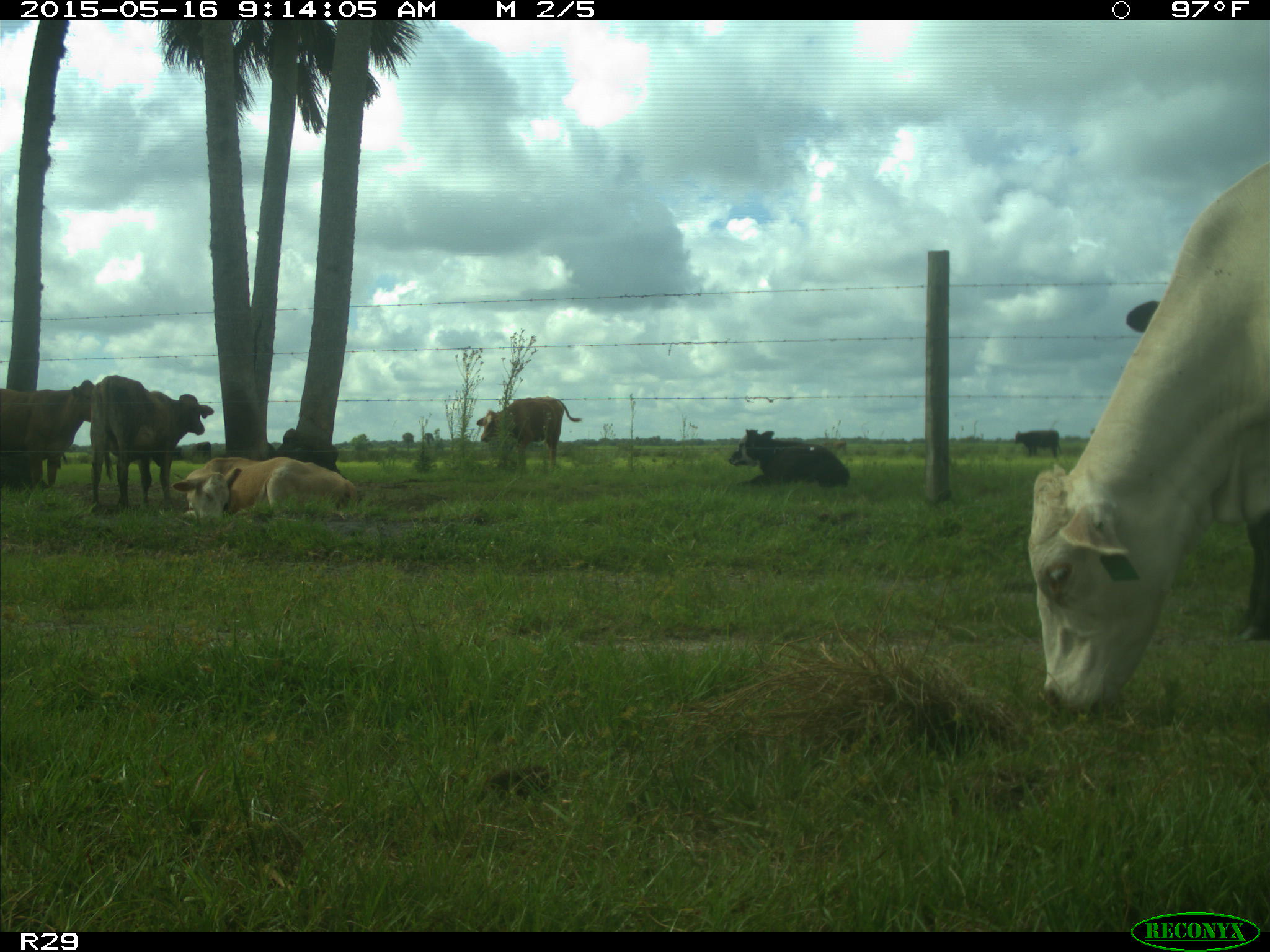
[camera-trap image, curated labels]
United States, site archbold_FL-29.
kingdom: Animalia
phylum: Chordata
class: Mammalia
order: Artiodactyla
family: Bovidae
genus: Bos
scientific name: Bos taurus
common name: domestic cow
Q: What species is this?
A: Bos taurus (domestic cow).